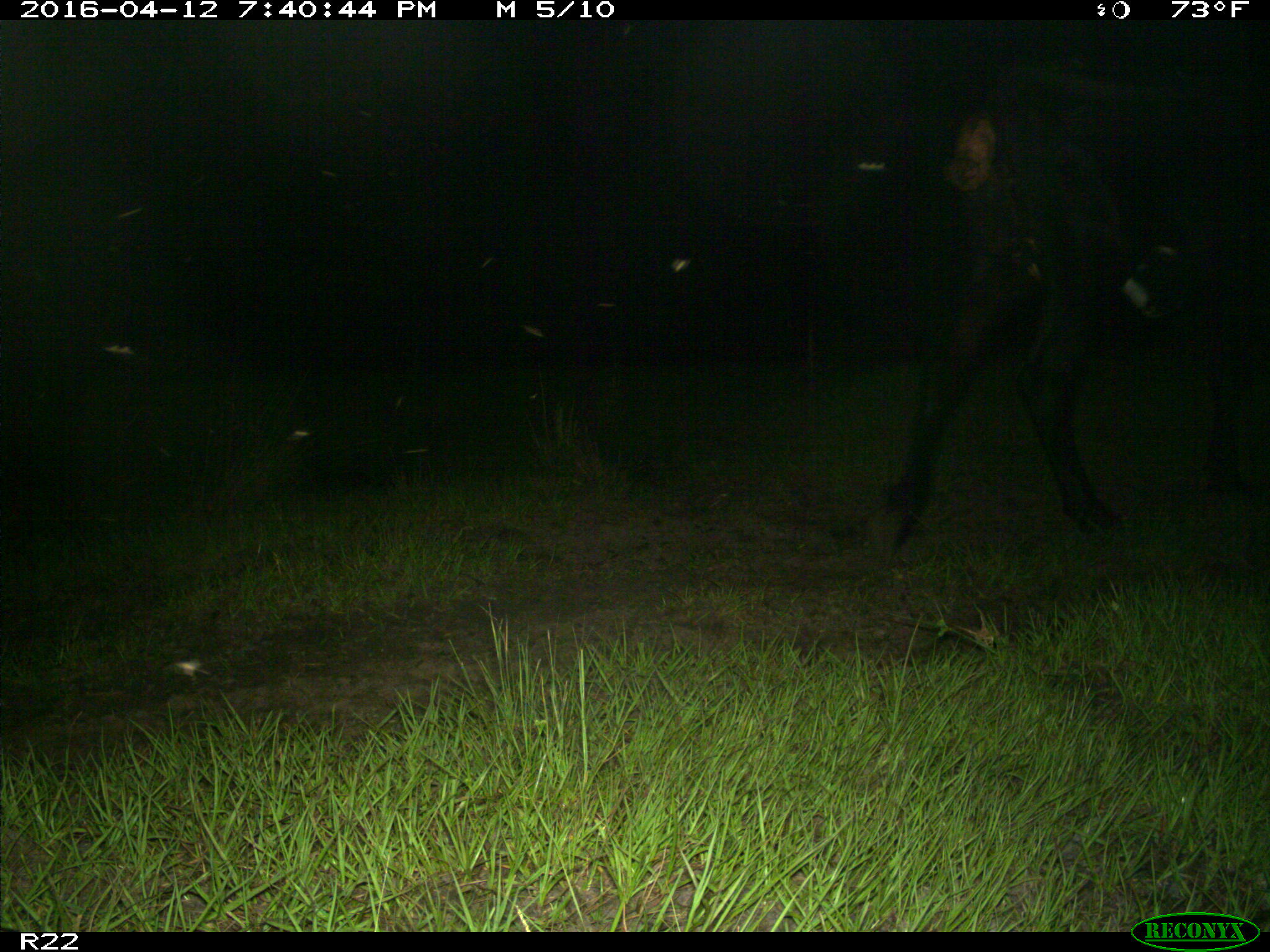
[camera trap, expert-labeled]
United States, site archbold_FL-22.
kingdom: Animalia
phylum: Chordata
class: Mammalia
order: Artiodactyla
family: Bovidae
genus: Bos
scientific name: Bos taurus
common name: domestic cow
Bos taurus (domestic cow).